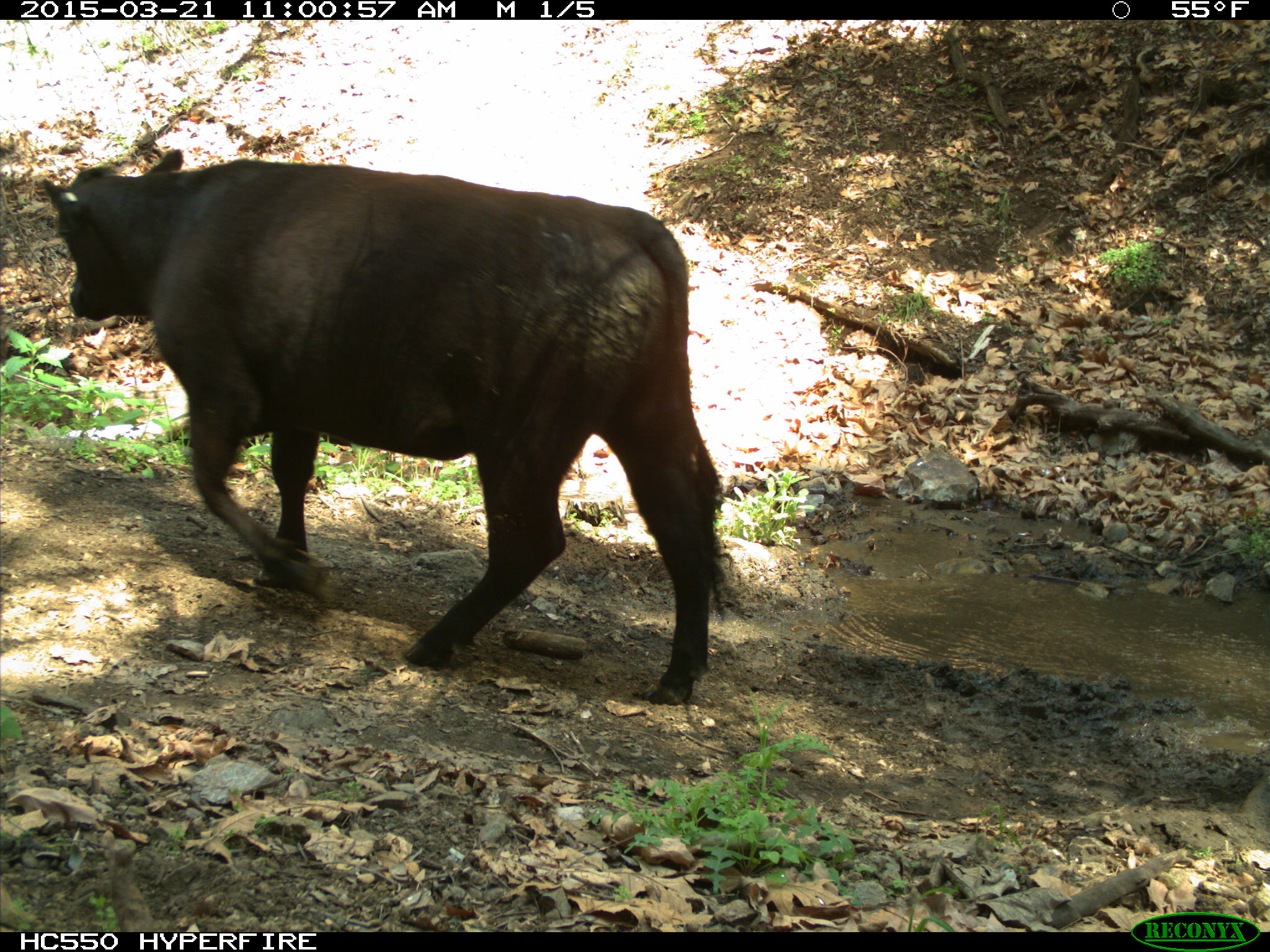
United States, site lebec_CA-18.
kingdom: Animalia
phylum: Chordata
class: Mammalia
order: Artiodactyla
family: Bovidae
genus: Bos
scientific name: Bos taurus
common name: domestic cow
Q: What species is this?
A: Bos taurus (domestic cow).